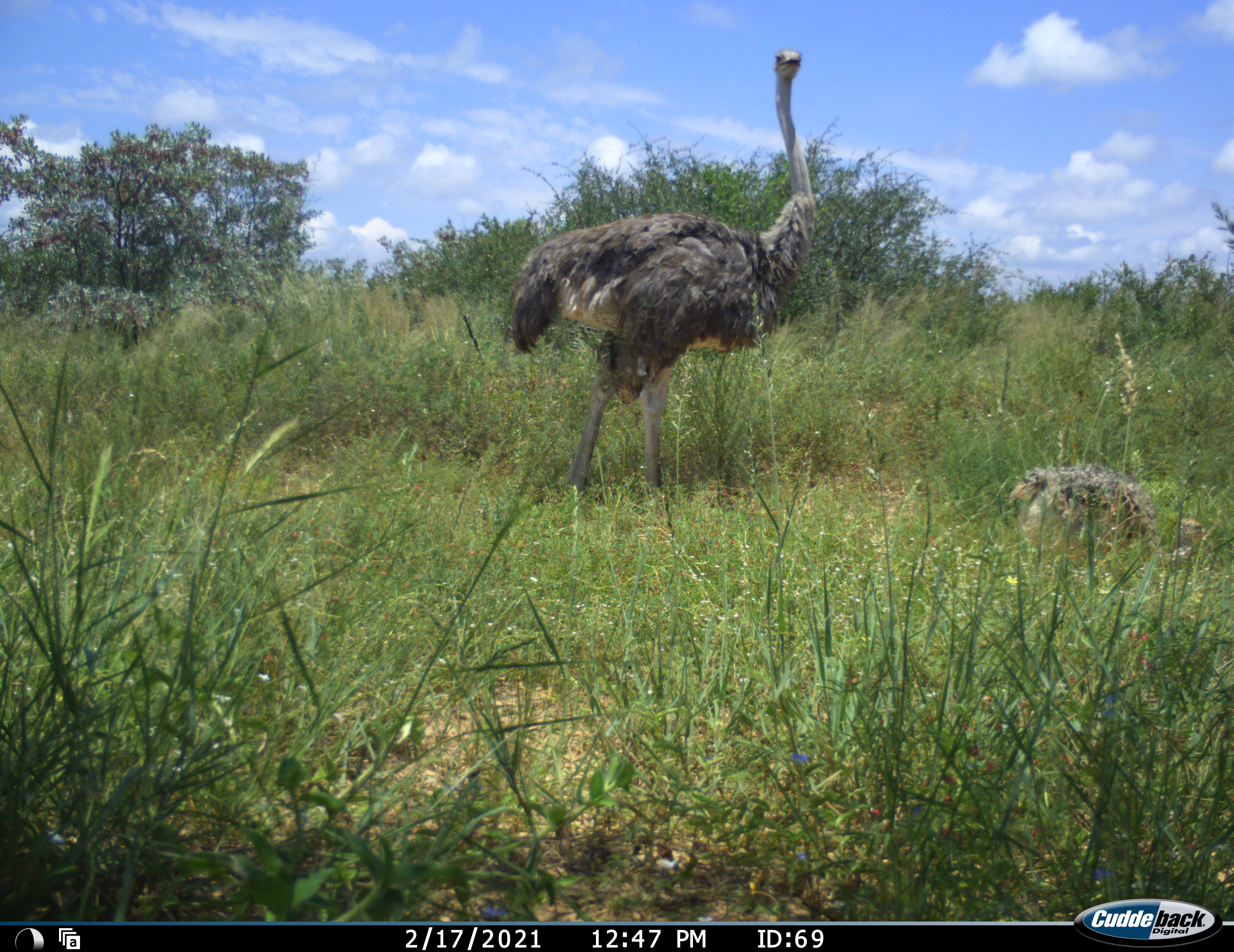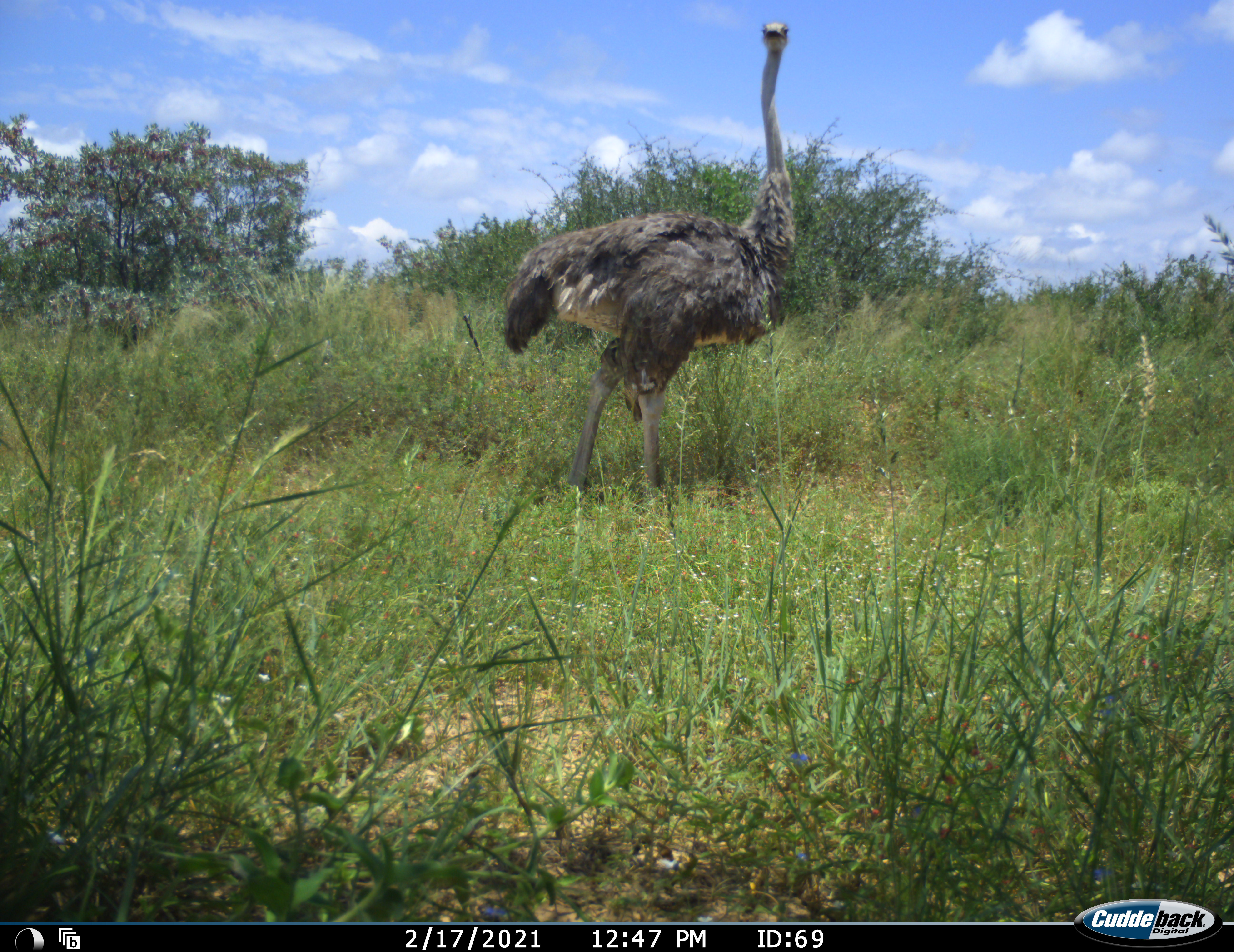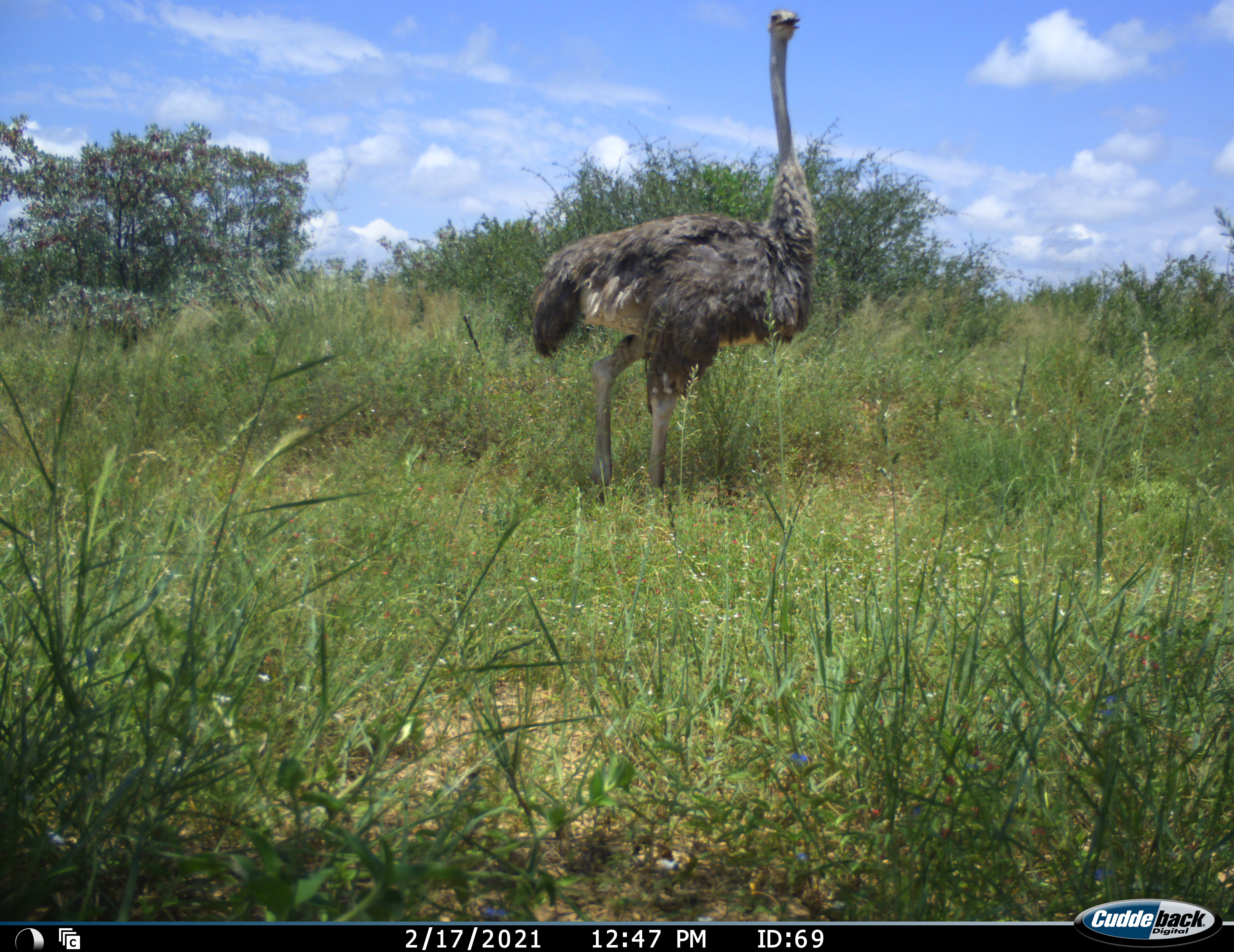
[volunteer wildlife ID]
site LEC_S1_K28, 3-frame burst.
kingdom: Animalia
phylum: Chordata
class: Aves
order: Struthioniformes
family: Struthionidae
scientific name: Struthionidae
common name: ostrich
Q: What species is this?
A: Ostrich (Struthionidae).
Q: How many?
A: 2.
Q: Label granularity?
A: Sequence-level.